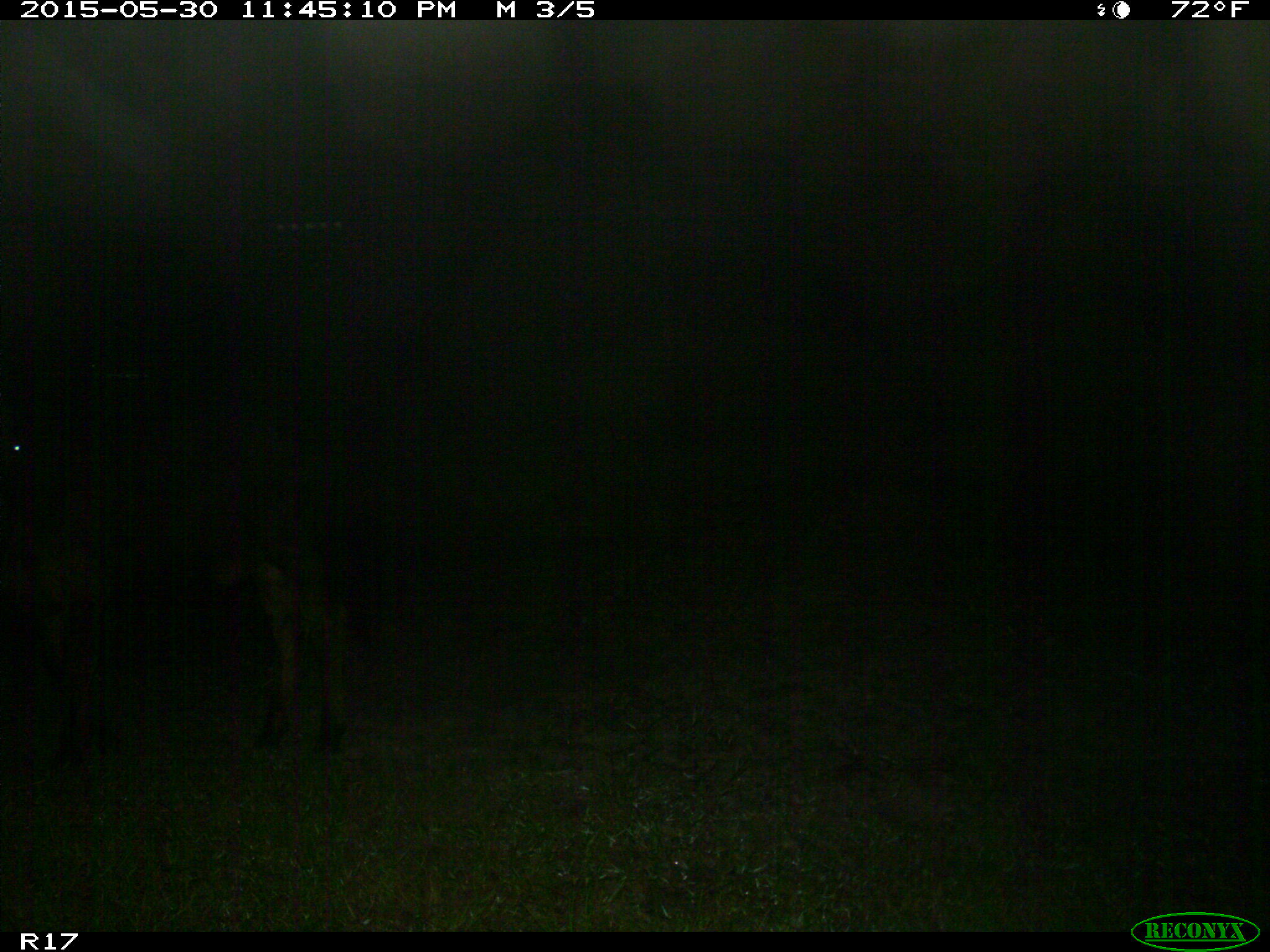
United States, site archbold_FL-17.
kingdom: Animalia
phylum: Chordata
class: Mammalia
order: Artiodactyla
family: Bovidae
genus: Bos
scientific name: Bos taurus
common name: domestic cow